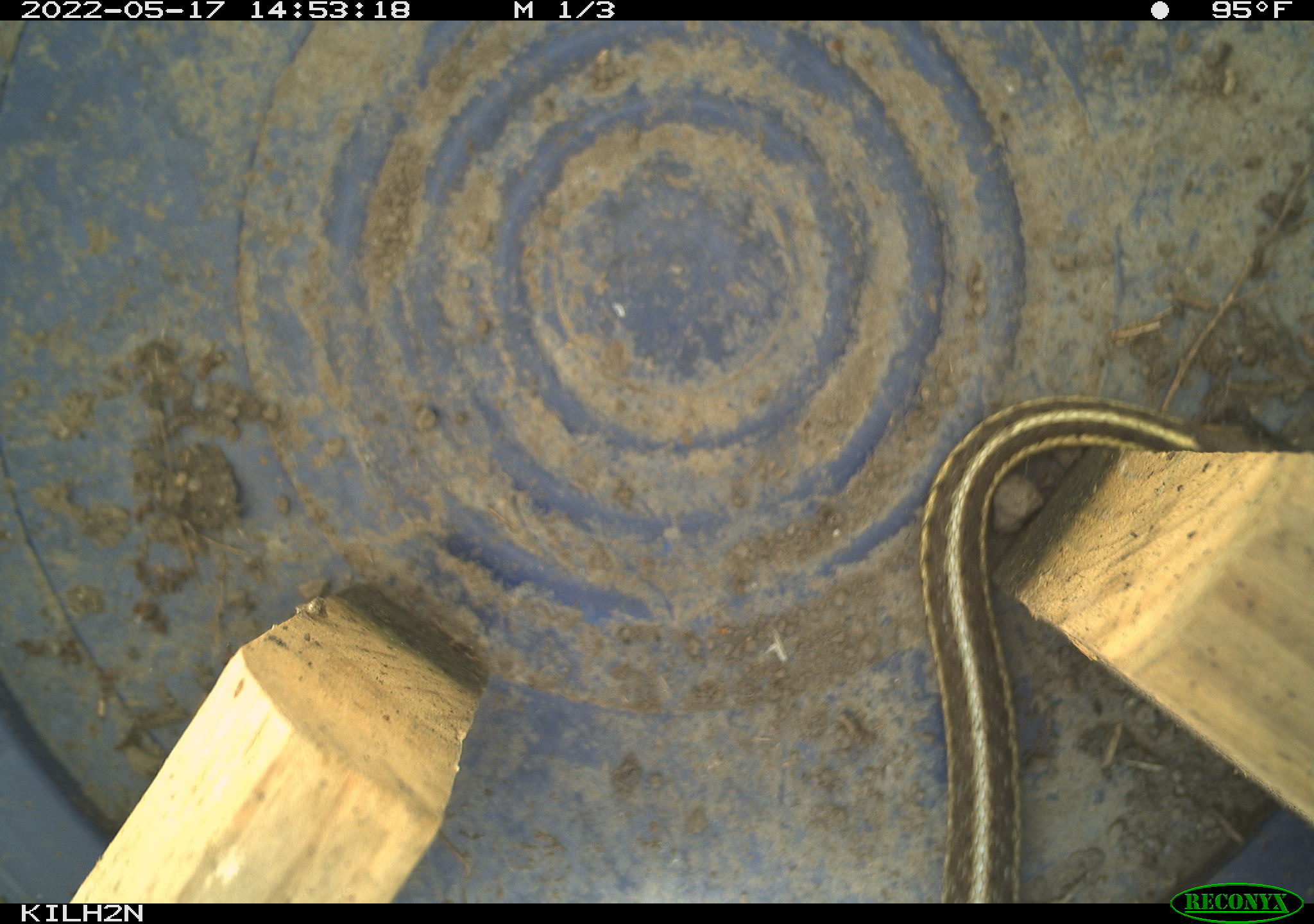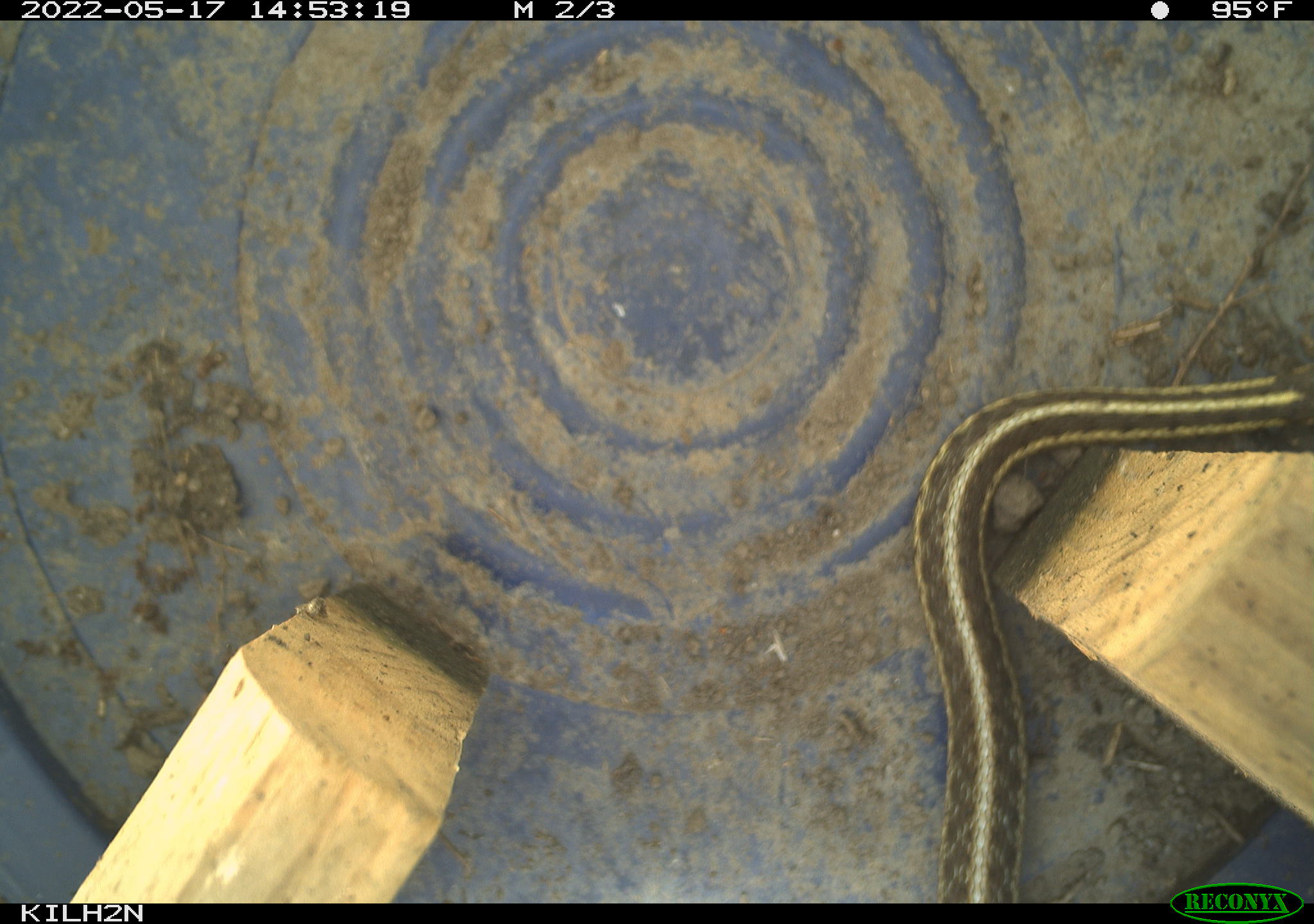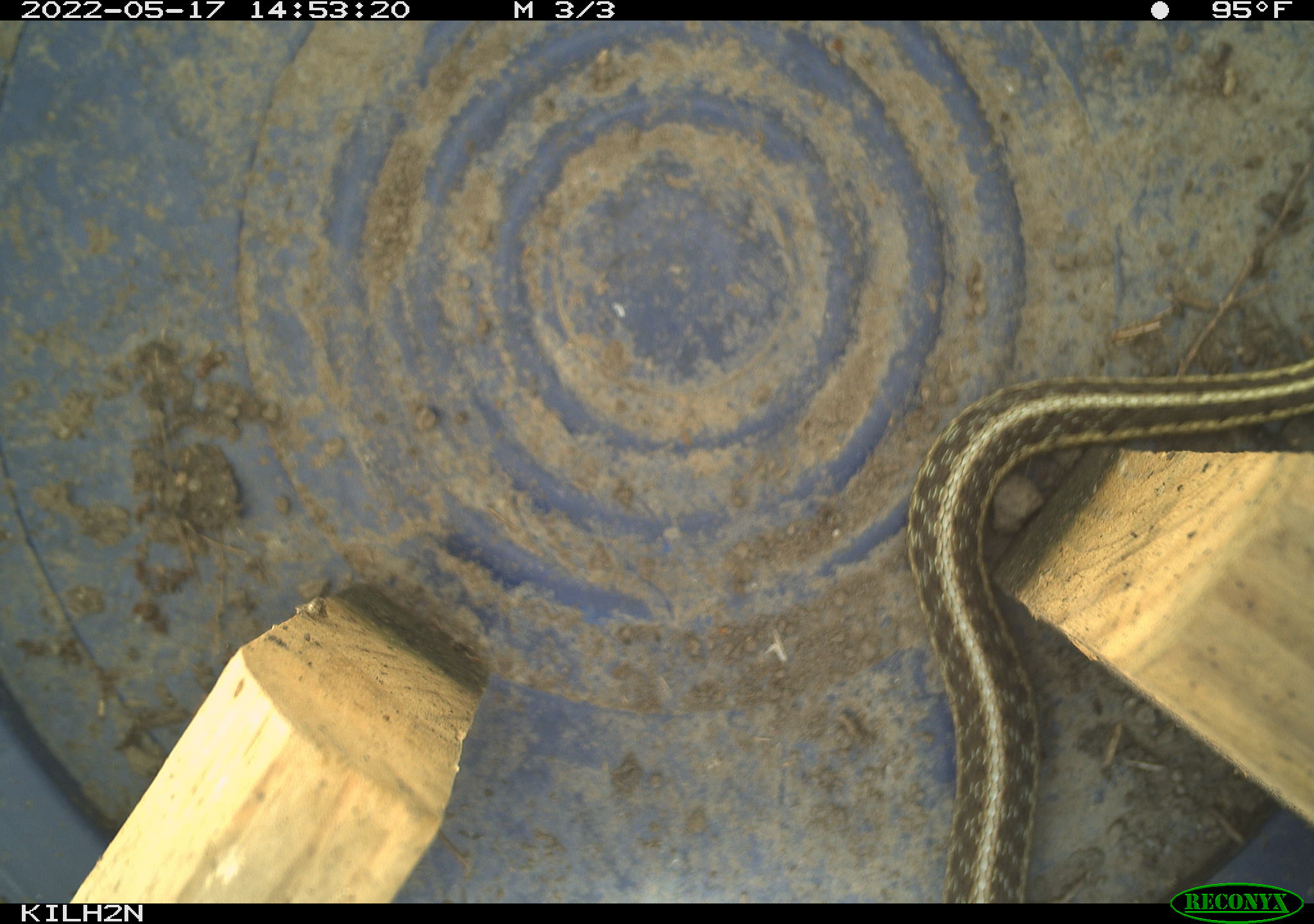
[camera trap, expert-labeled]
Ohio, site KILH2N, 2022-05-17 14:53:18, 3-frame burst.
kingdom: Animalia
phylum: Chordata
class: Reptilia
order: Squamata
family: Colubridae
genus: Thamnophis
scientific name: Thamnophis sirtalis sirtalis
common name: eastern gartersnake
Eastern gartersnake (Thamnophis sirtalis sirtalis).